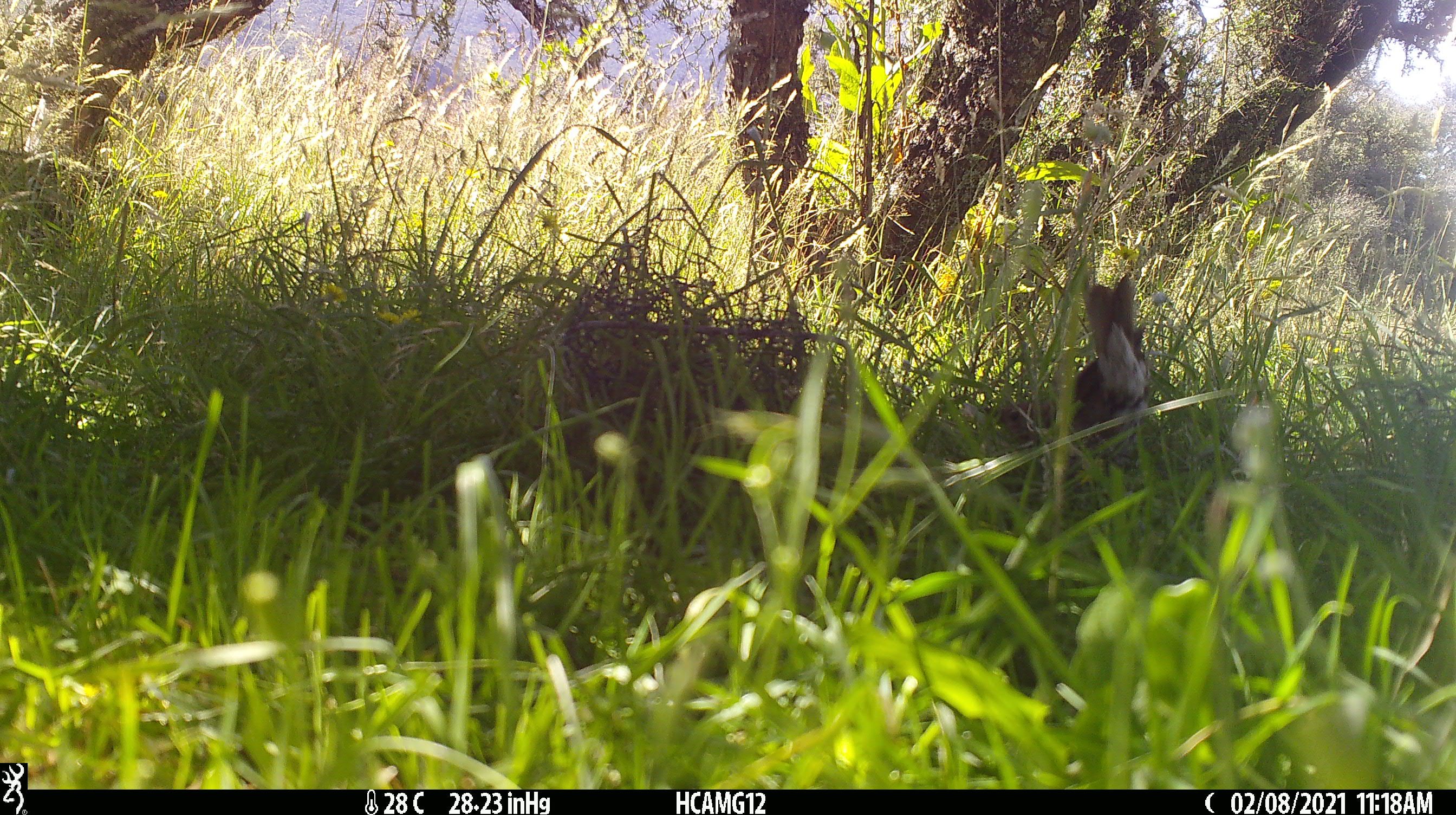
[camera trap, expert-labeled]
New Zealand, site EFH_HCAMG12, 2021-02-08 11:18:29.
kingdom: Animalia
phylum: Chordata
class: Aves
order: Passeriformes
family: Turdidae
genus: Turdus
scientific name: Turdus philomelos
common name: song thrush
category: thrush